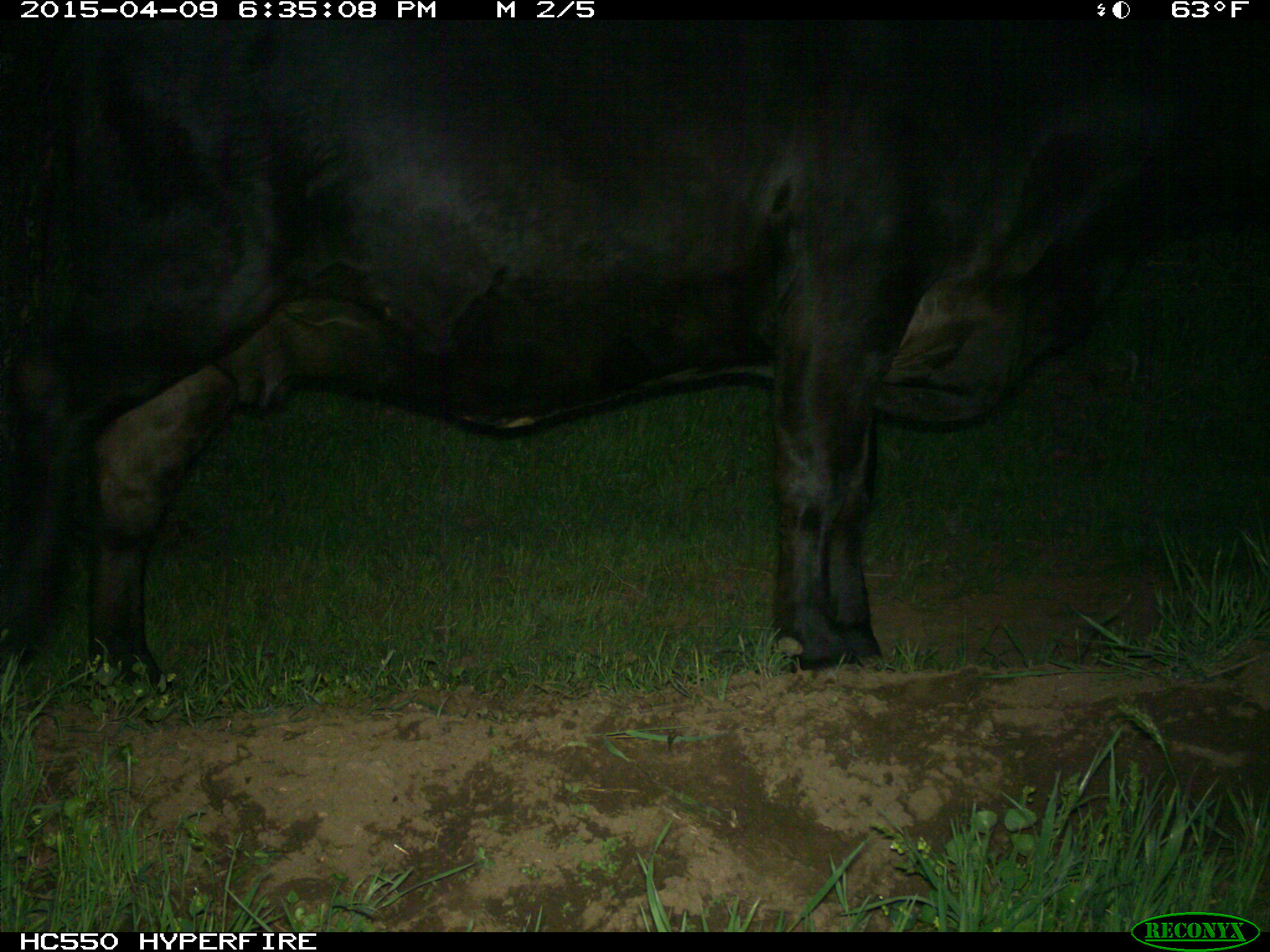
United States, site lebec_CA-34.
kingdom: Animalia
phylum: Chordata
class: Mammalia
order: Artiodactyla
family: Bovidae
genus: Bos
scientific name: Bos taurus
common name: domestic cow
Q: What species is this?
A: Bos taurus (domestic cow).